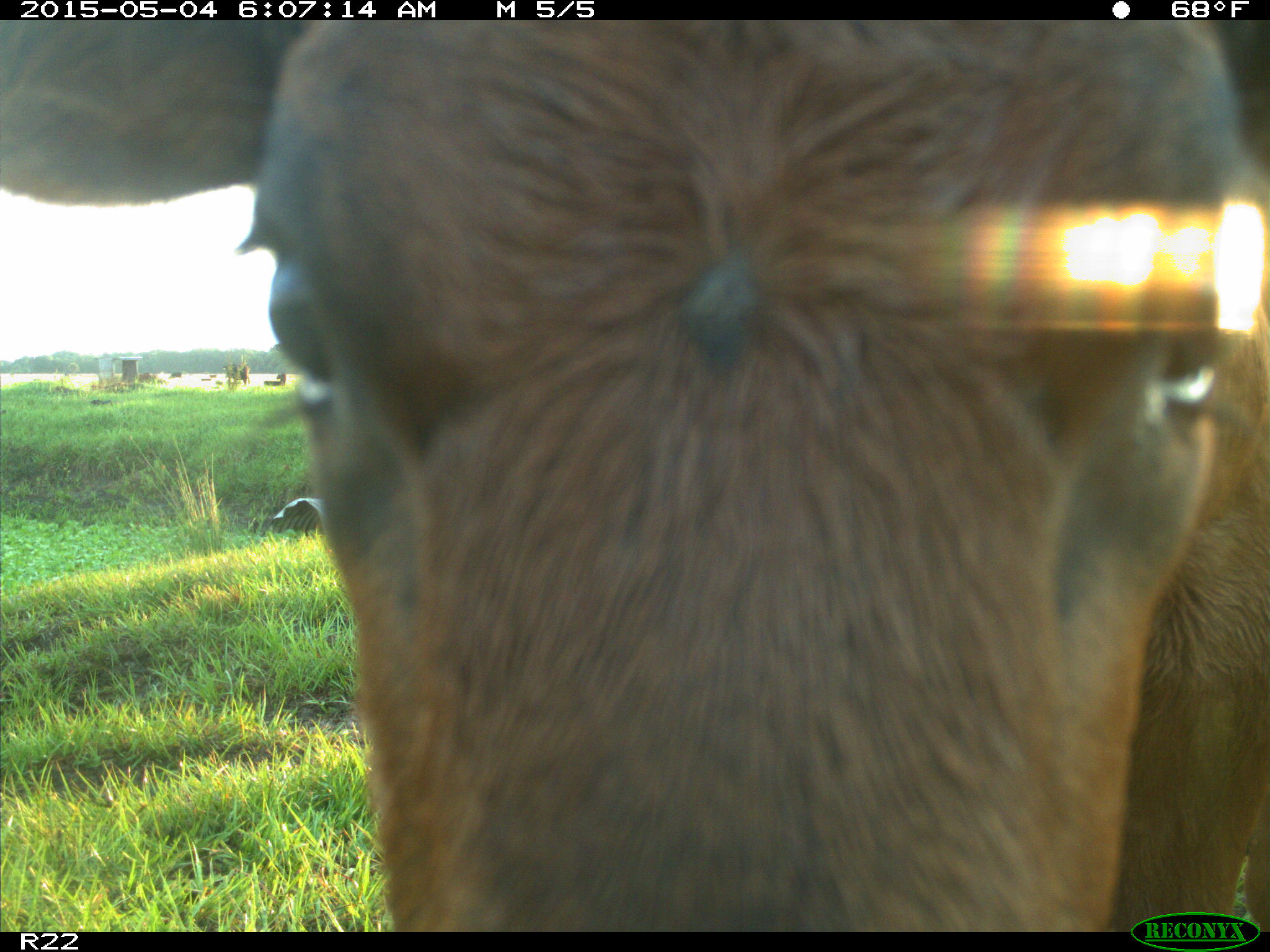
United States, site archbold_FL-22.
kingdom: Animalia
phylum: Chordata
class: Mammalia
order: Artiodactyla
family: Bovidae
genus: Bos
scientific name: Bos taurus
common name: domestic cow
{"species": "Bos taurus (domestic cow)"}